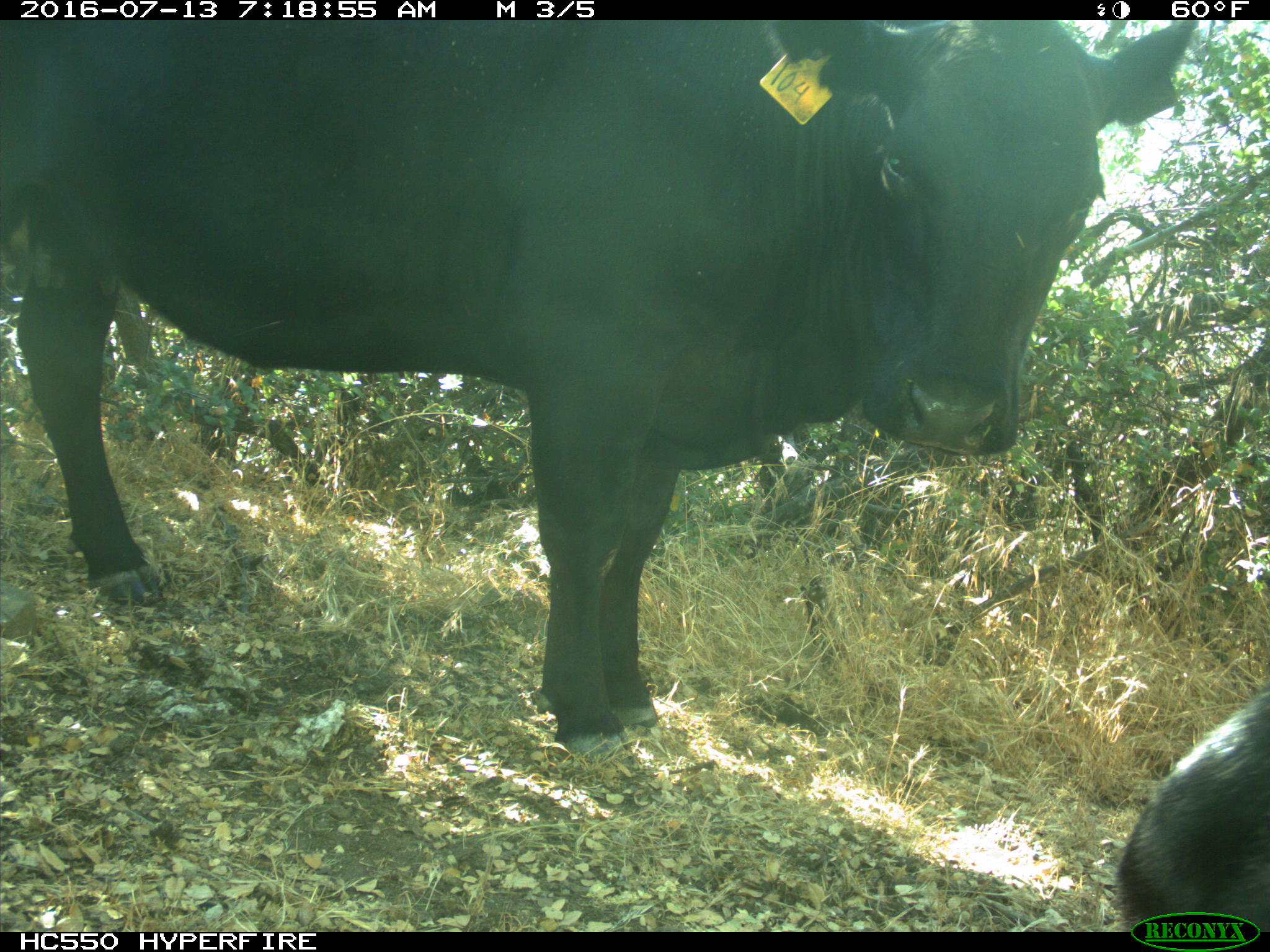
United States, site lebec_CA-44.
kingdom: Animalia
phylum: Chordata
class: Mammalia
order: Artiodactyla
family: Bovidae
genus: Bos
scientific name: Bos taurus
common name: domestic cow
Bos taurus (domestic cow).